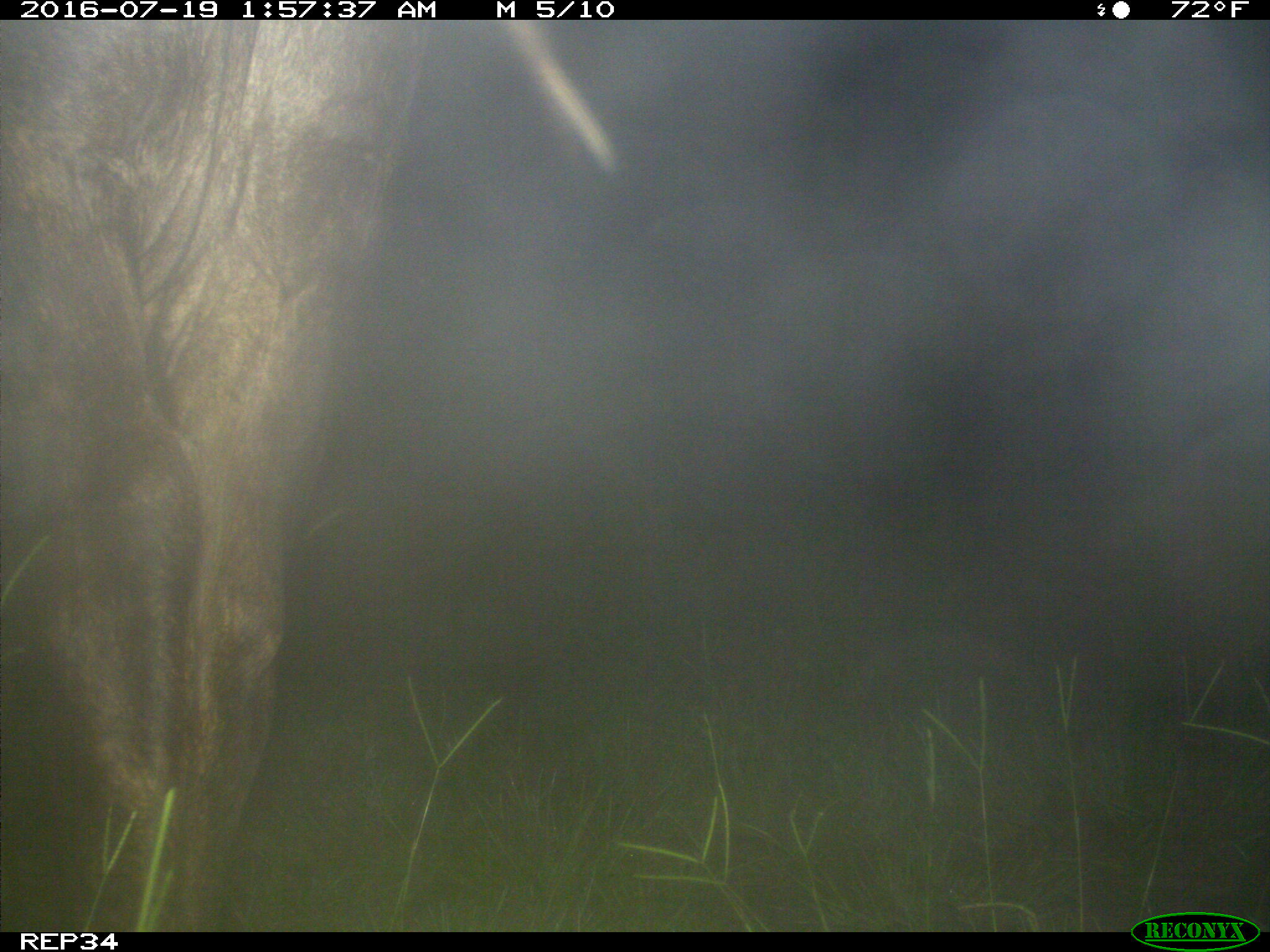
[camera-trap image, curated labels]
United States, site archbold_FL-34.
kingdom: Animalia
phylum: Chordata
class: Mammalia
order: Artiodactyla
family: Bovidae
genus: Bos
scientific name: Bos taurus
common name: domestic cow